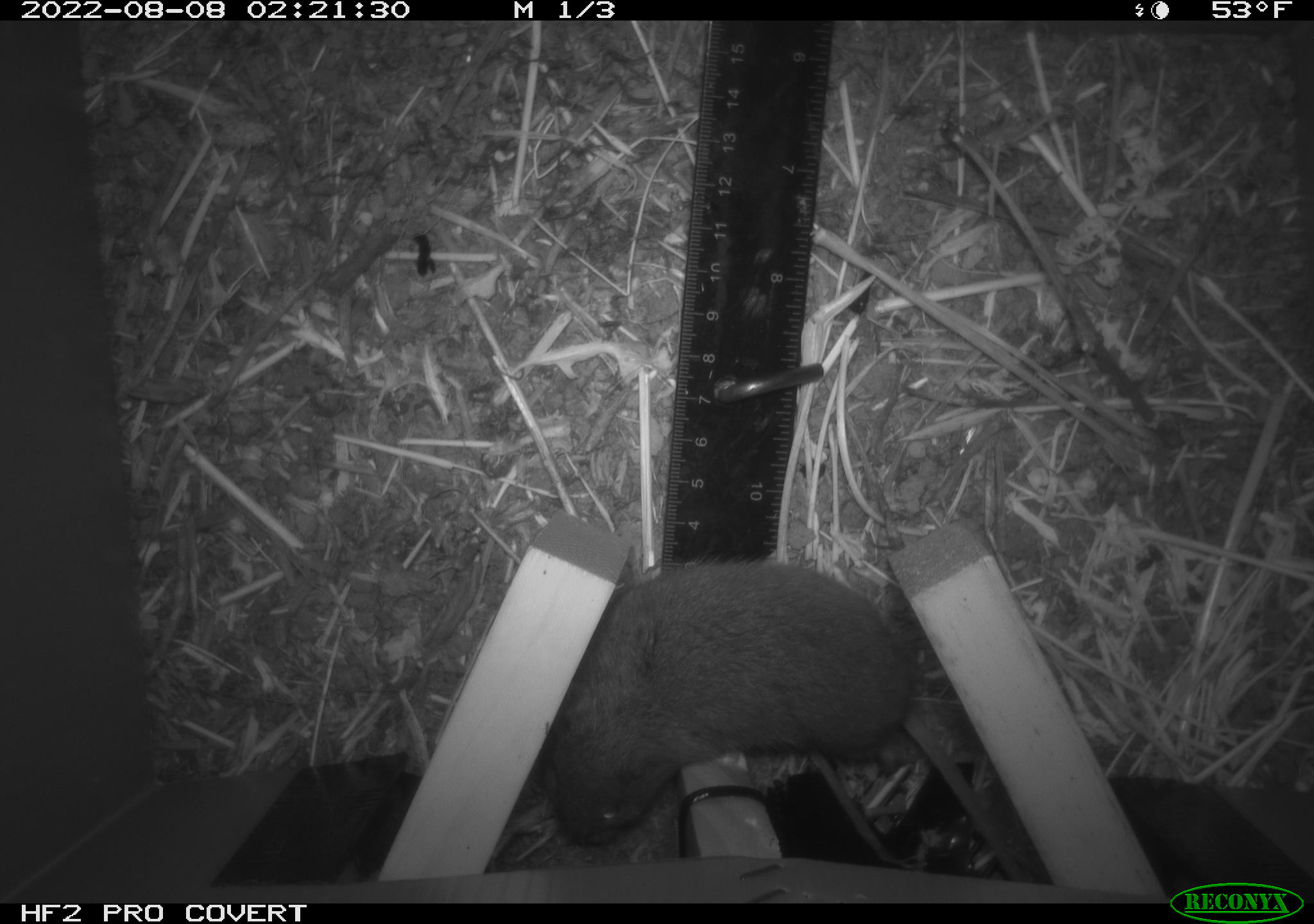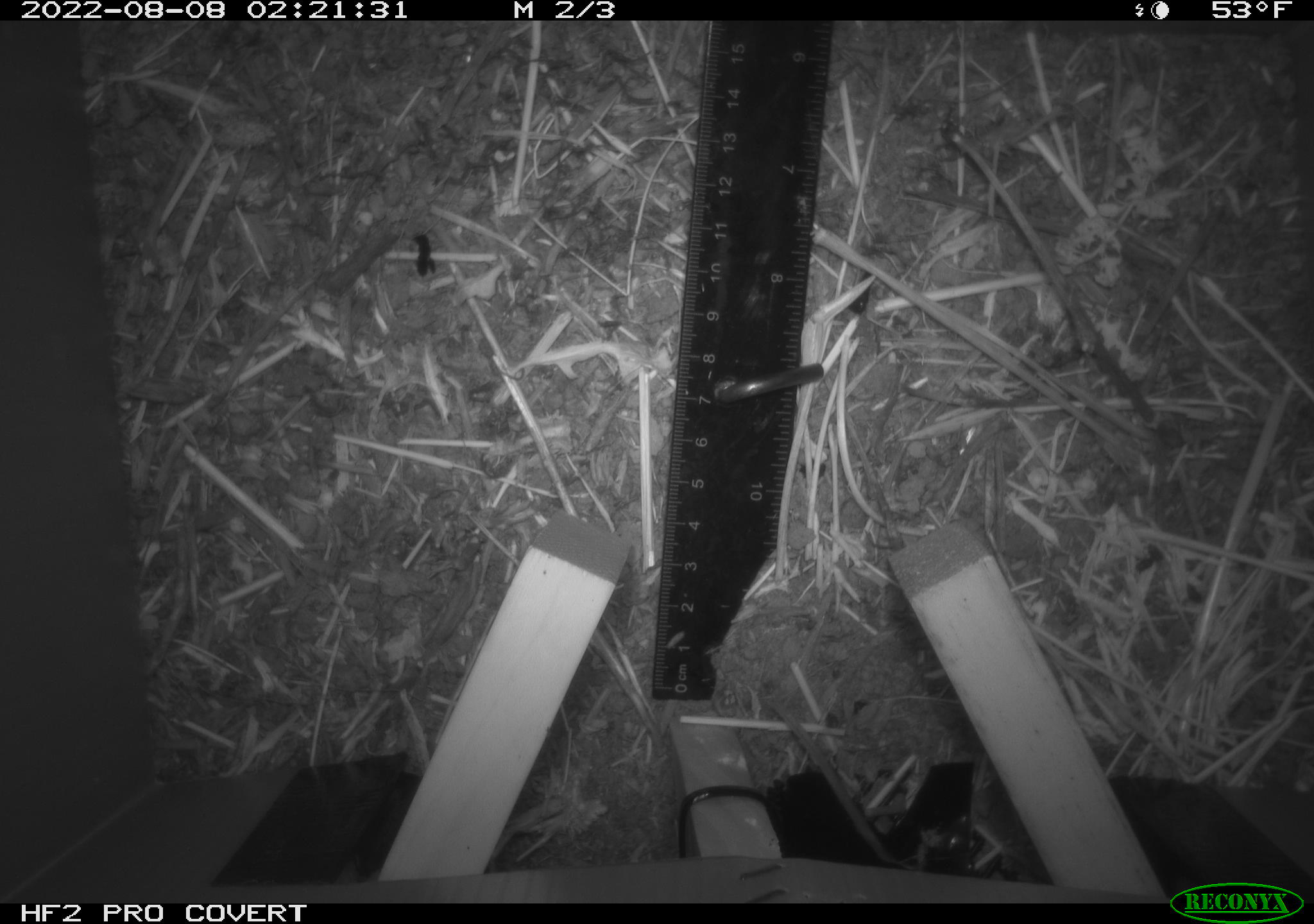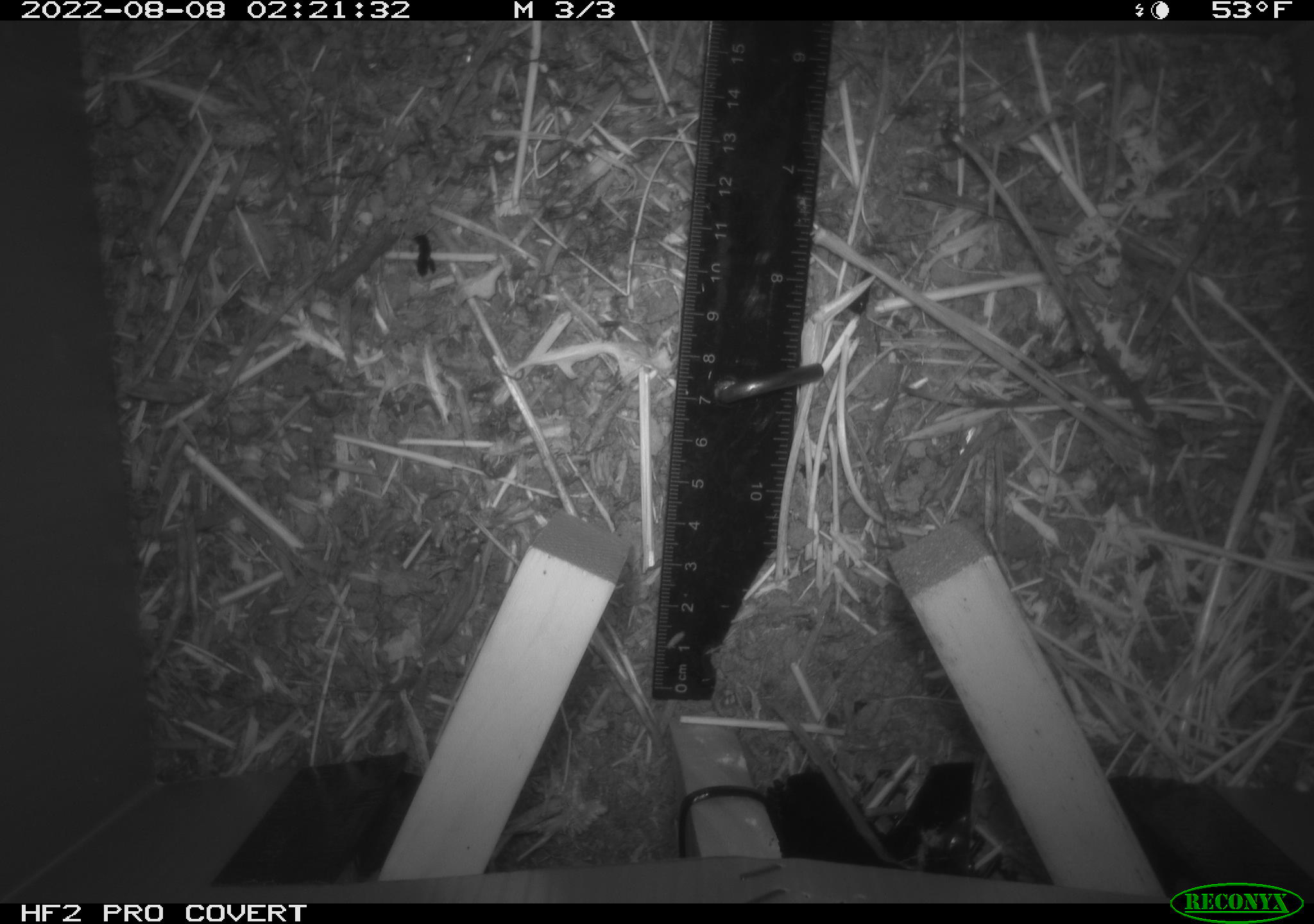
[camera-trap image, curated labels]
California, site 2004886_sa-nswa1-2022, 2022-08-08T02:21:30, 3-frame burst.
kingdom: Animalia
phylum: Chordata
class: Mammalia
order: Rodentia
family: Cricetidae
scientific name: Cricetidae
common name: hamsters, voles, lemmings, and allies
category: cricetidae family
Cricetidae family (hamsters, voles, lemmings, and allies) (Cricetidae).